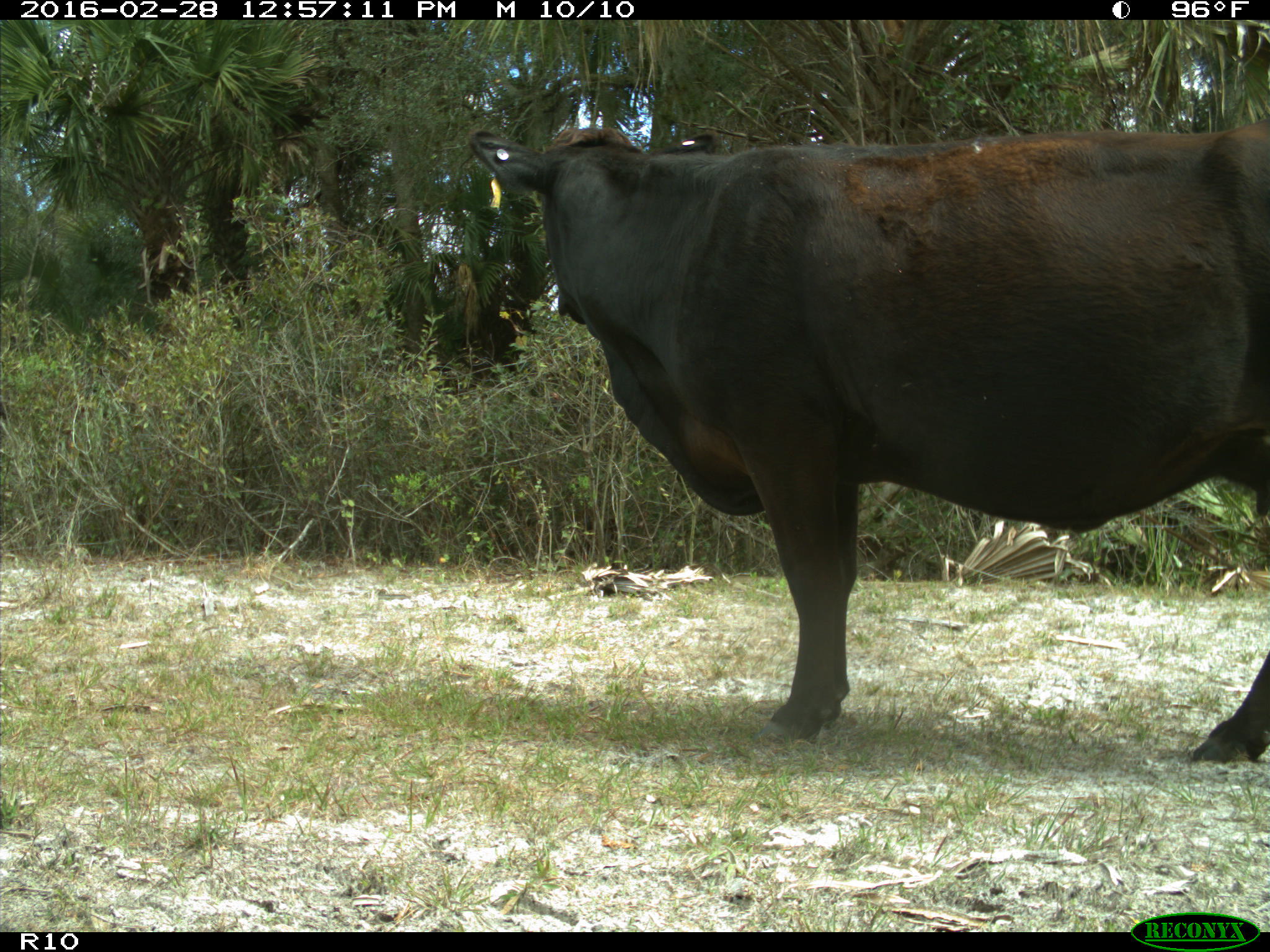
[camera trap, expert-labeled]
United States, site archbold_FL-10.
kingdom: Animalia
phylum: Chordata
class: Mammalia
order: Artiodactyla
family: Bovidae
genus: Bos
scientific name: Bos taurus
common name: domestic cow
Bos taurus (domestic cow).